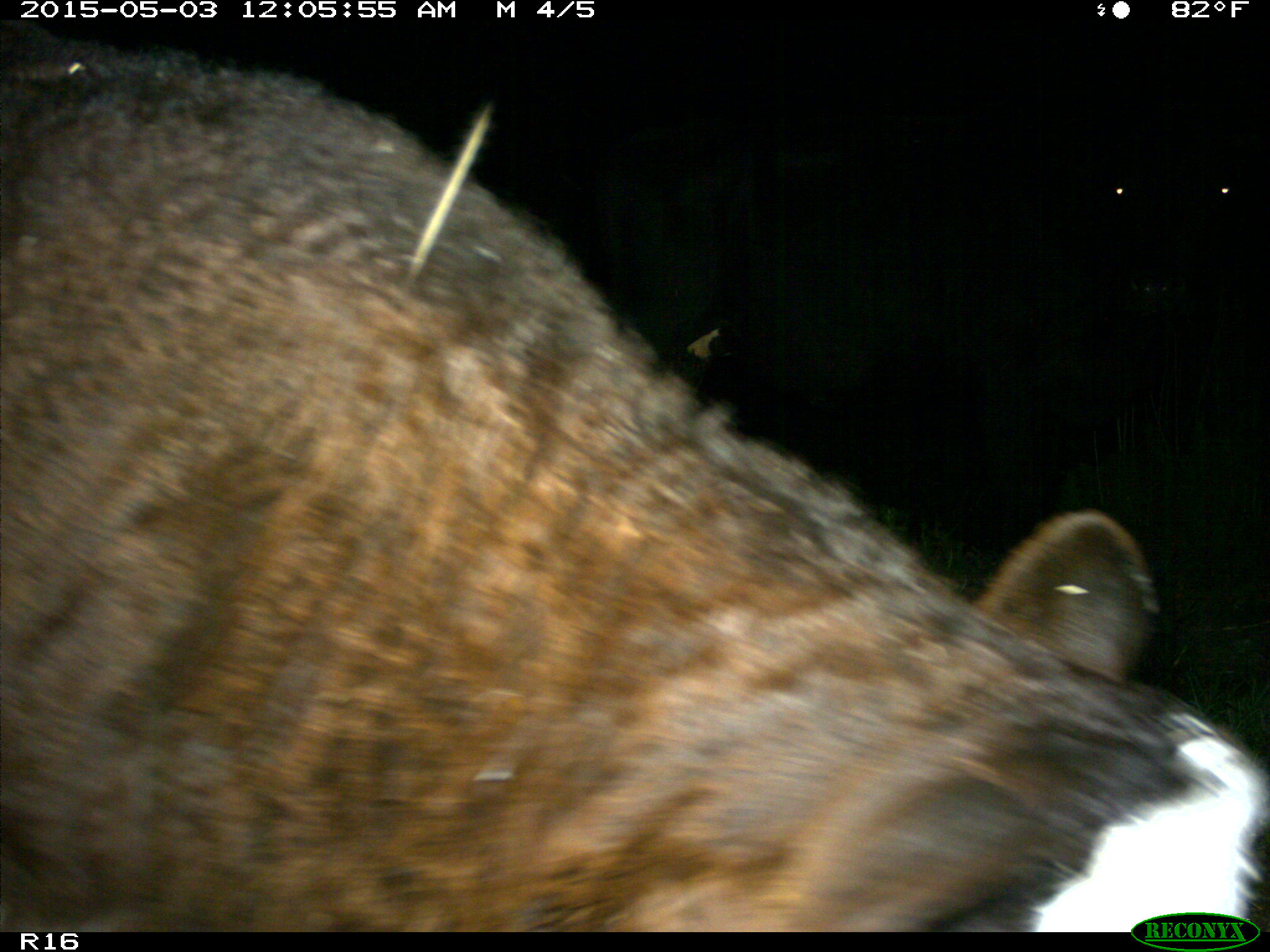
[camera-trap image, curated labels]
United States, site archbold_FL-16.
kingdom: Animalia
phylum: Chordata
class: Mammalia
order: Artiodactyla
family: Bovidae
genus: Bos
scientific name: Bos taurus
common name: domestic cow